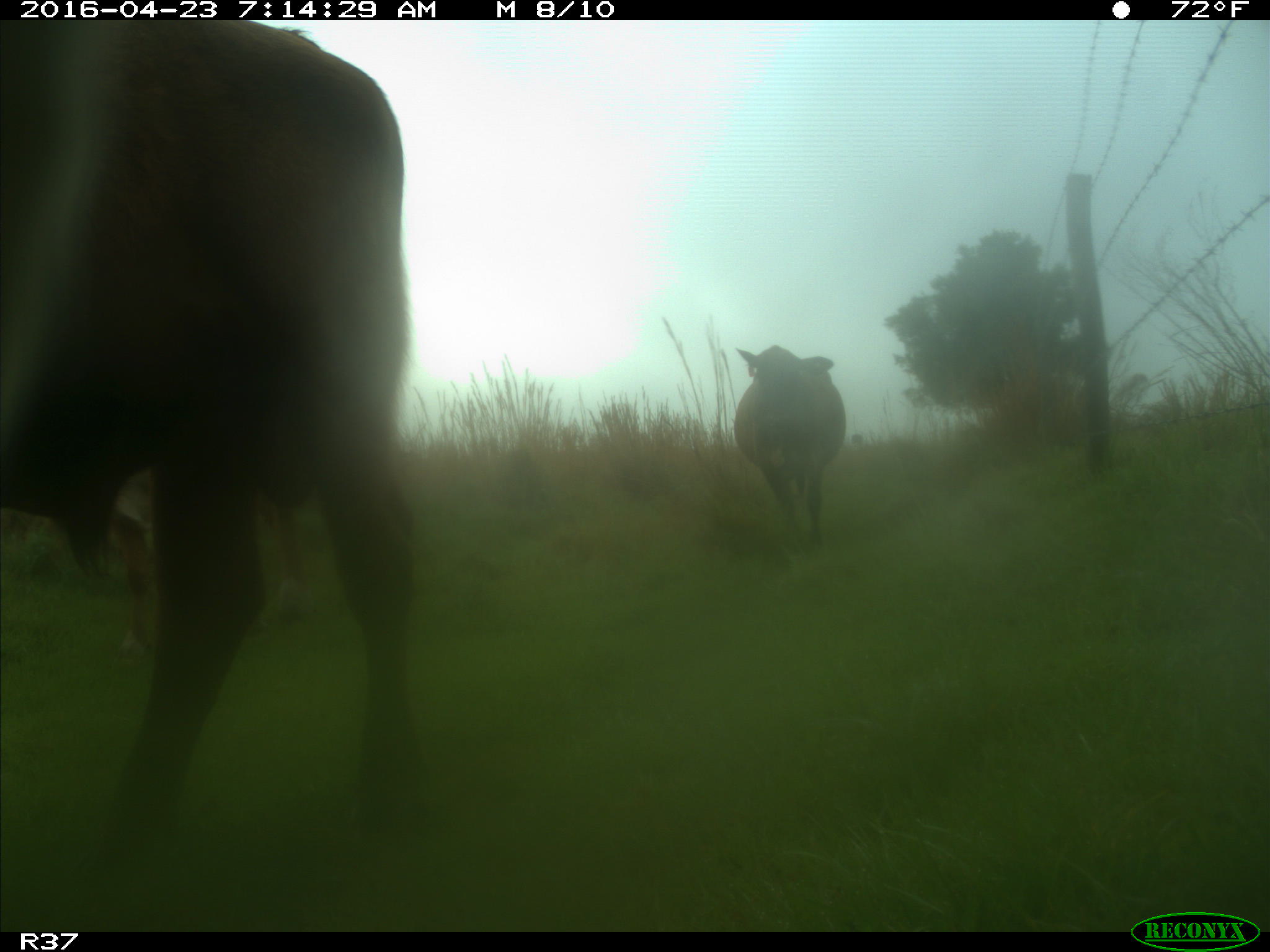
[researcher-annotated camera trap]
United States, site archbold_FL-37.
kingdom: Animalia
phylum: Chordata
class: Mammalia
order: Artiodactyla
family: Bovidae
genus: Bos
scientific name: Bos taurus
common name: domestic cow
Bos taurus (domestic cow).